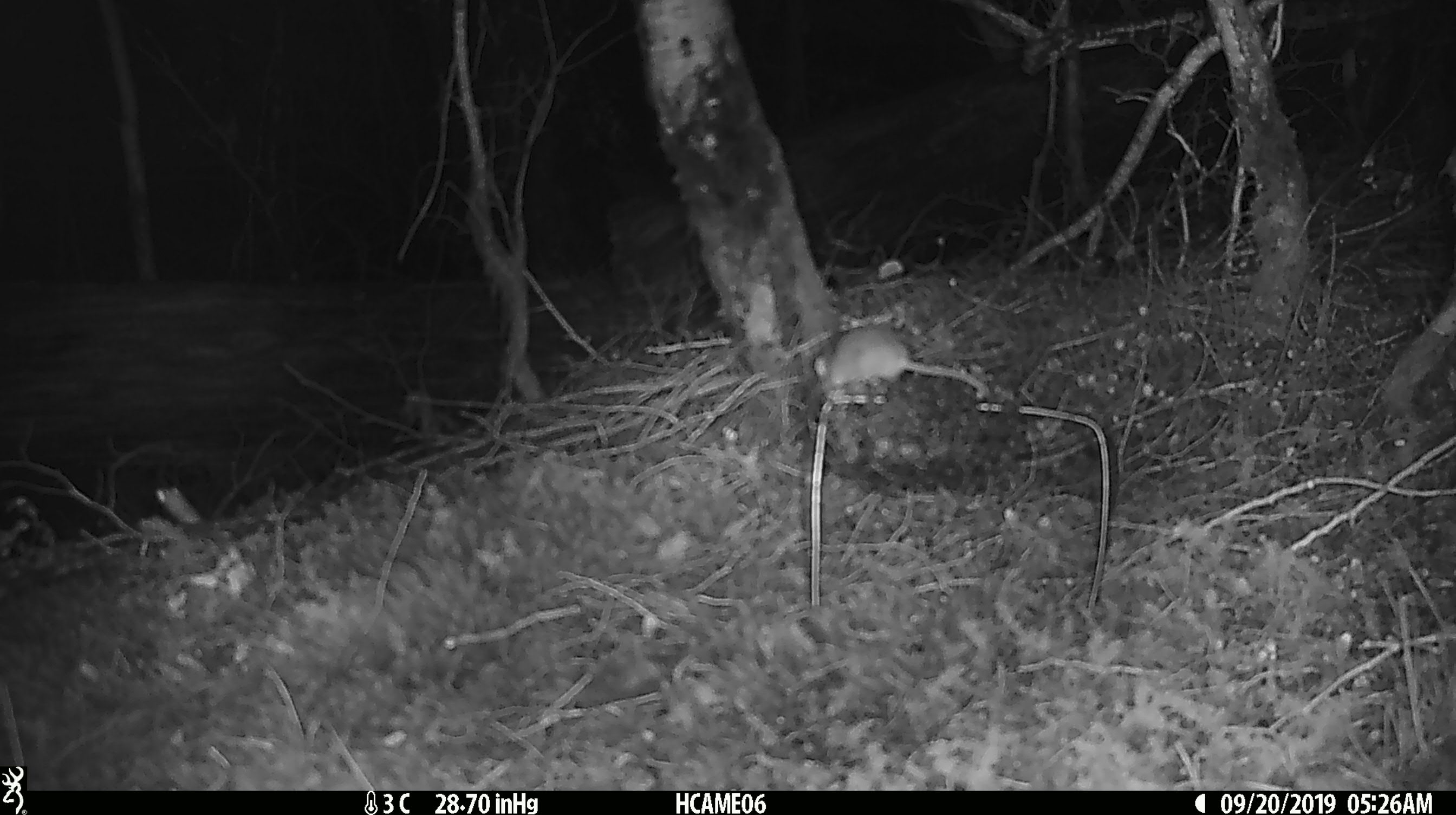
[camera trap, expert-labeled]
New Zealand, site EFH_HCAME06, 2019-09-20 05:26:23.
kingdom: Animalia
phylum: Chordata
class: Mammalia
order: Rodentia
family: Muridae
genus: Mus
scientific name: Mus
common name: mouse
Mouse (Mus).